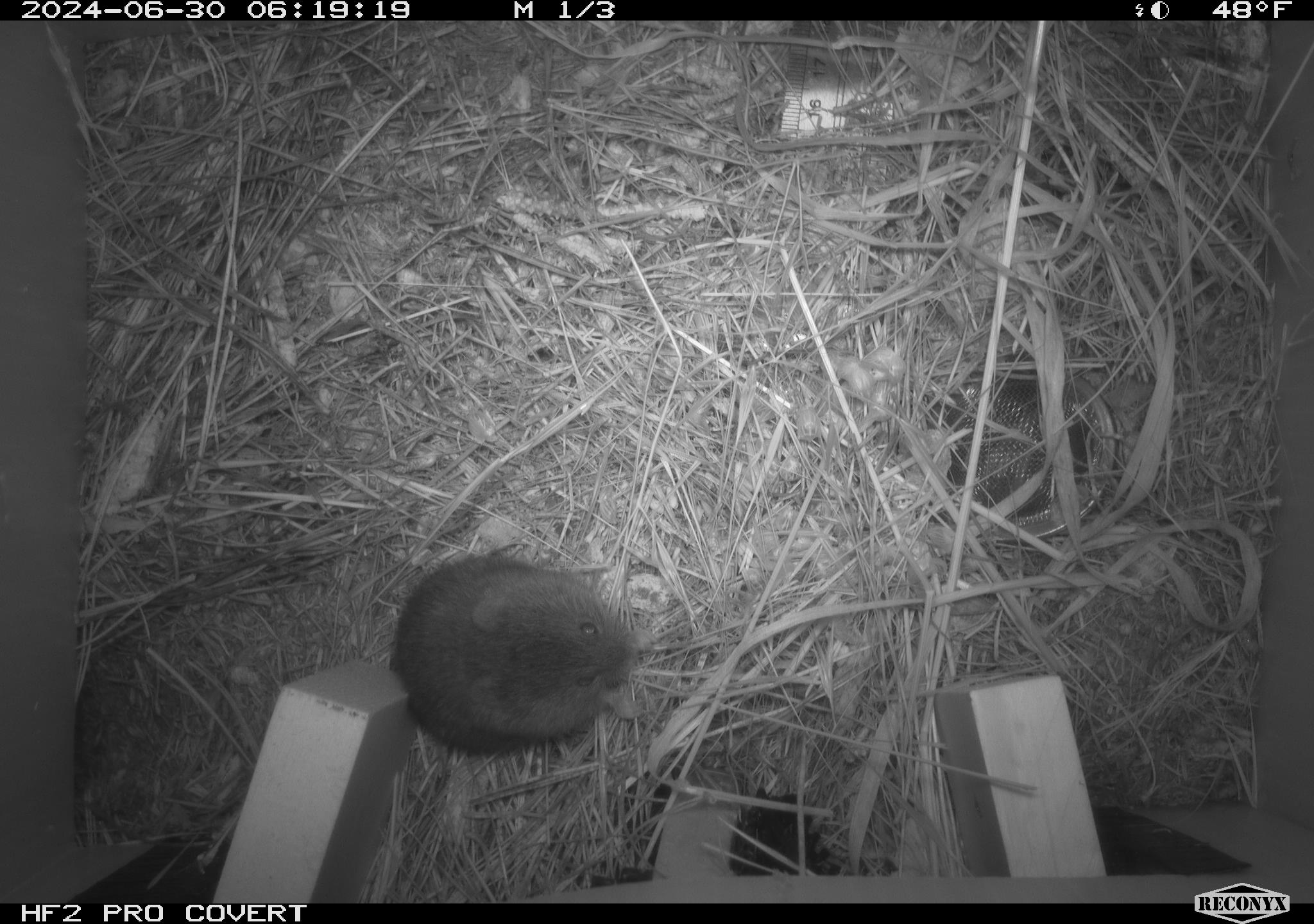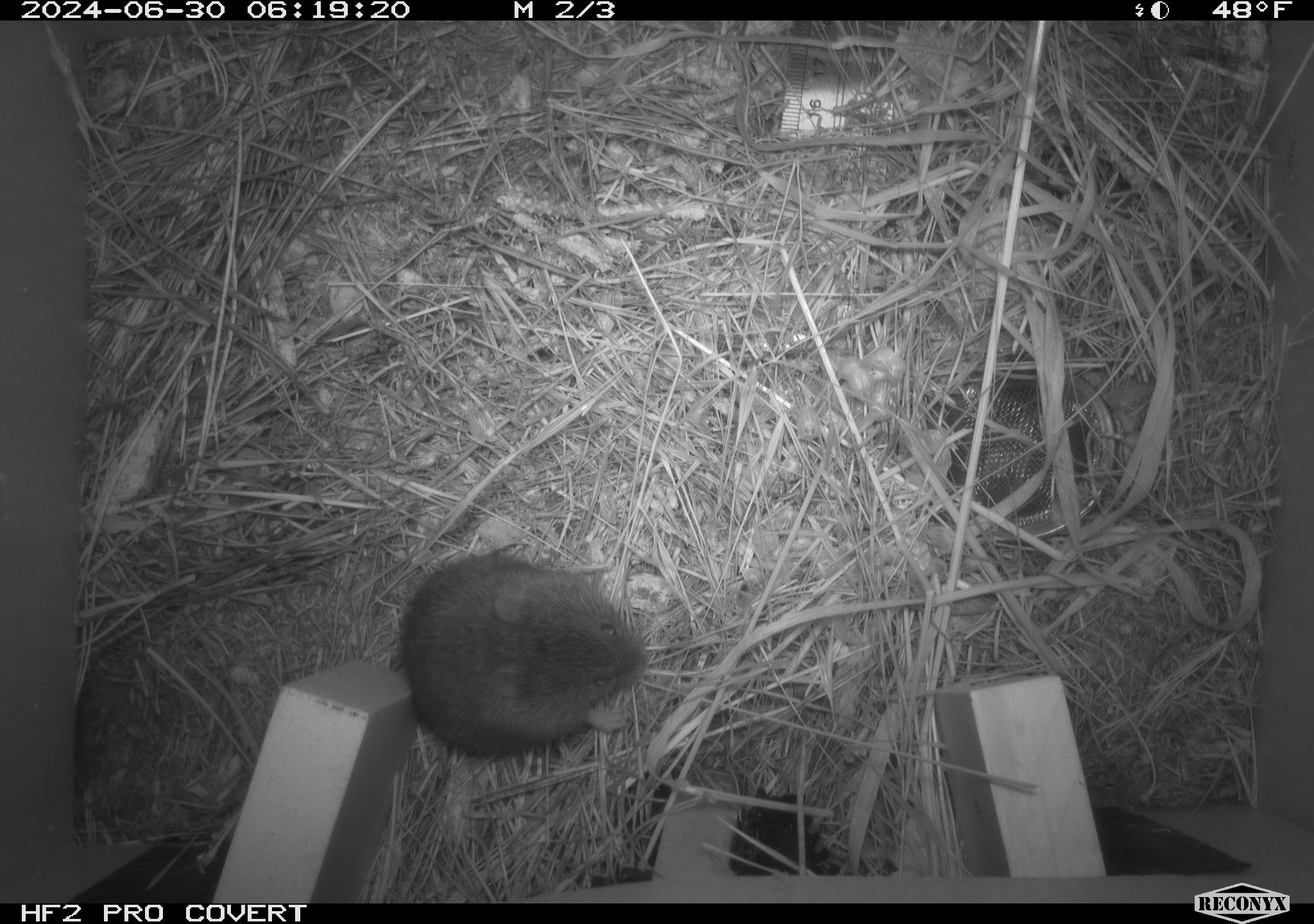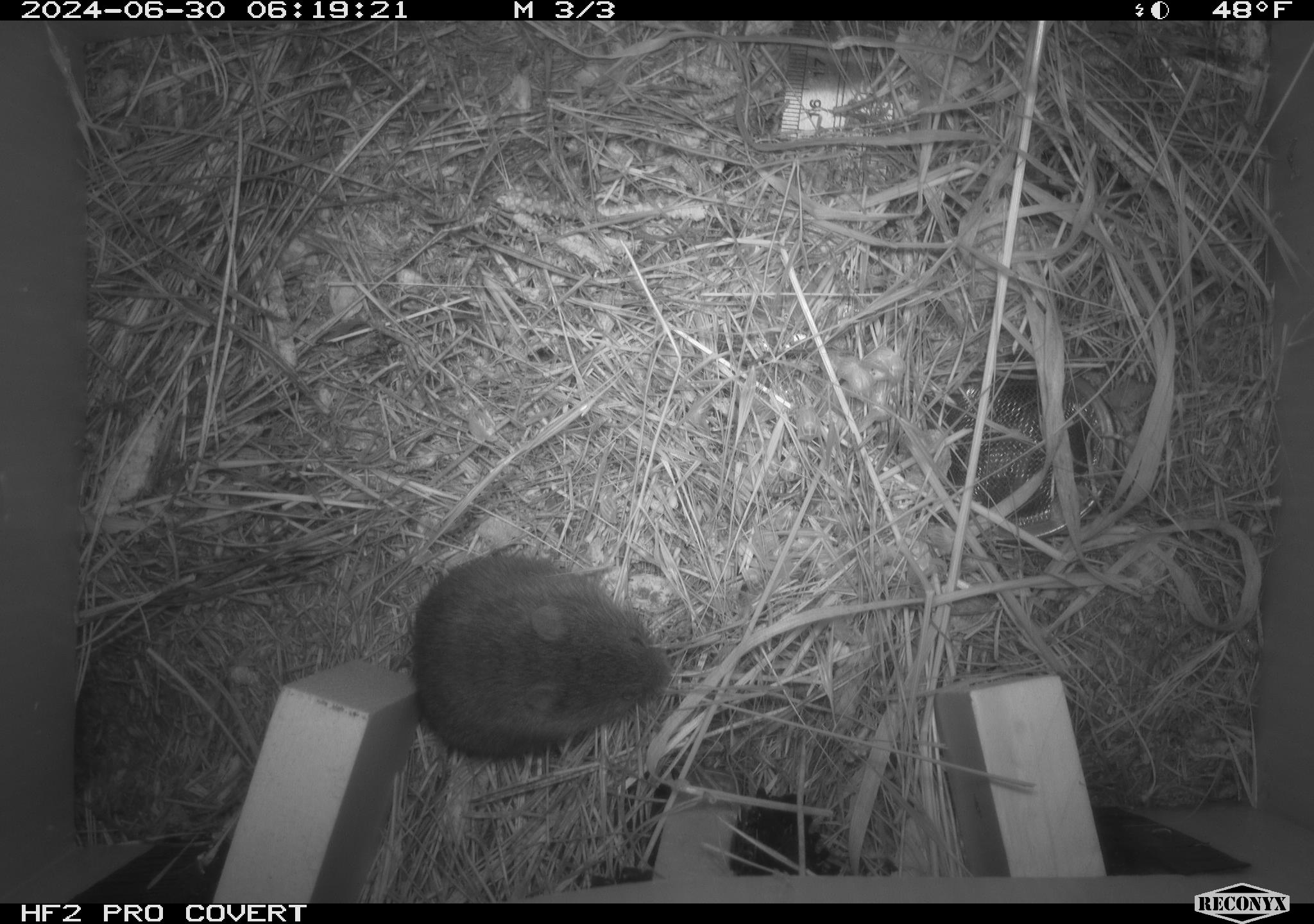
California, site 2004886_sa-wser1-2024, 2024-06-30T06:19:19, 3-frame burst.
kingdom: Animalia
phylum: Chordata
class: Mammalia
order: Rodentia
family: Cricetidae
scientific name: Arvicolinae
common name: voles, lemmings, and muskrats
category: arvicolinae subfamily